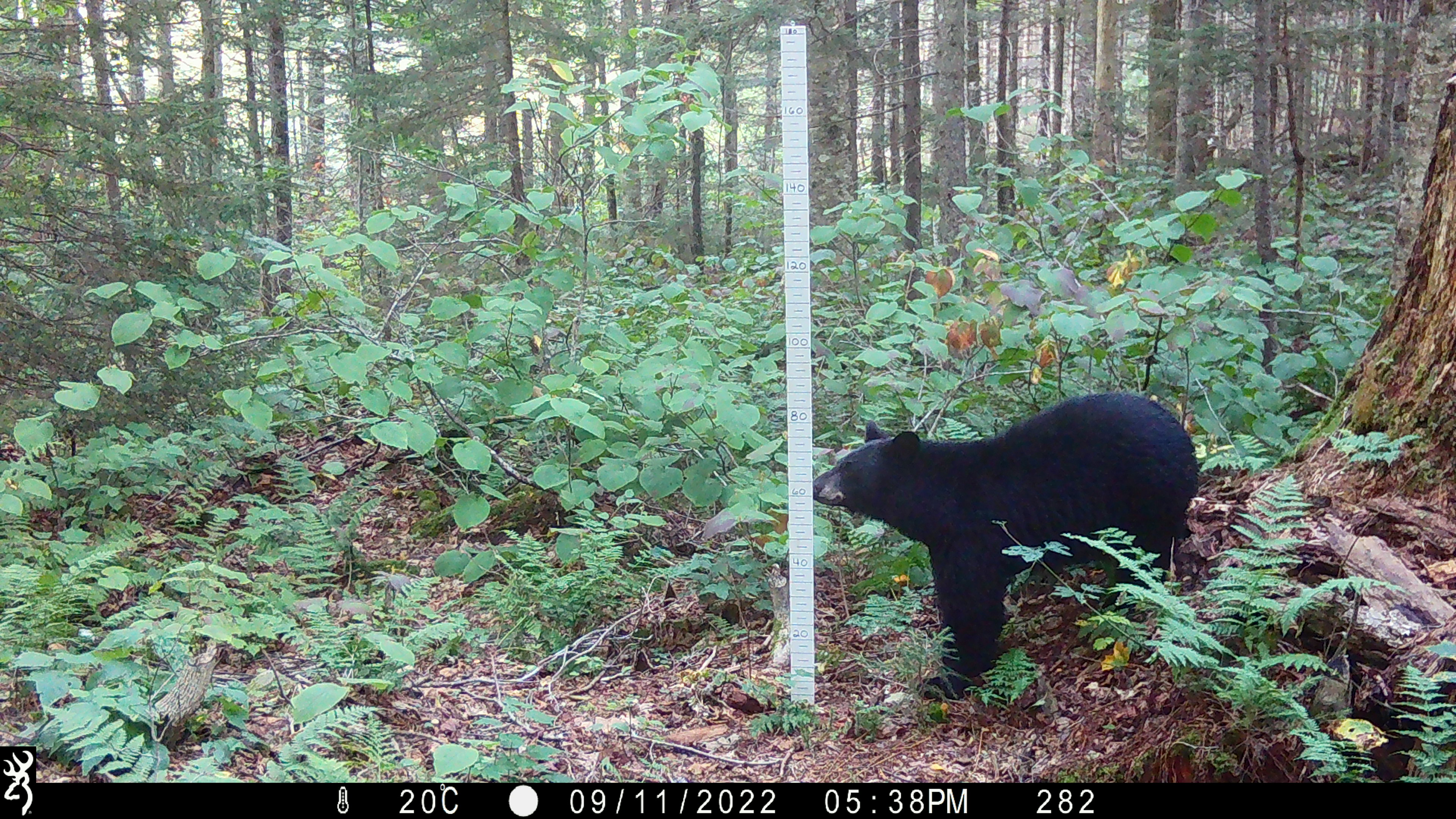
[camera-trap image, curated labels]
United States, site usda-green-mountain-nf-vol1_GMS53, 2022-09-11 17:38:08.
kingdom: Animalia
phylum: Chordata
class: Mammalia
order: Carnivora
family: Ursidae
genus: Ursus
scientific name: Ursus americanus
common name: black bear